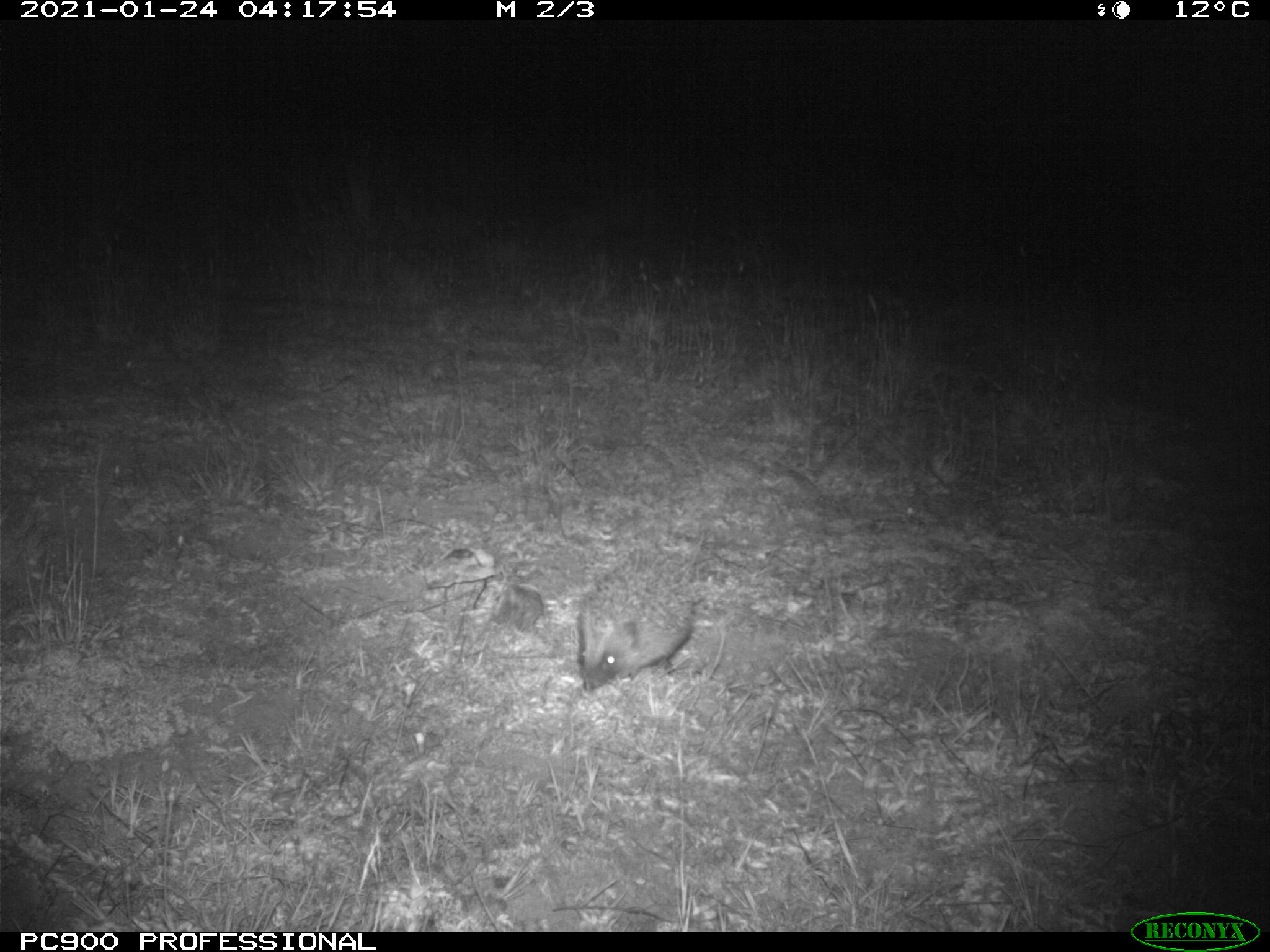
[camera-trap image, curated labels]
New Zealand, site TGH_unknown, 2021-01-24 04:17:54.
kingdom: Animalia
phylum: Chordata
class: Mammalia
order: Eulipotyphla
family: Erinaceidae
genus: Erinaceus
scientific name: Erinaceus europaeus europaeus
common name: european hedgehog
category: hedgehog